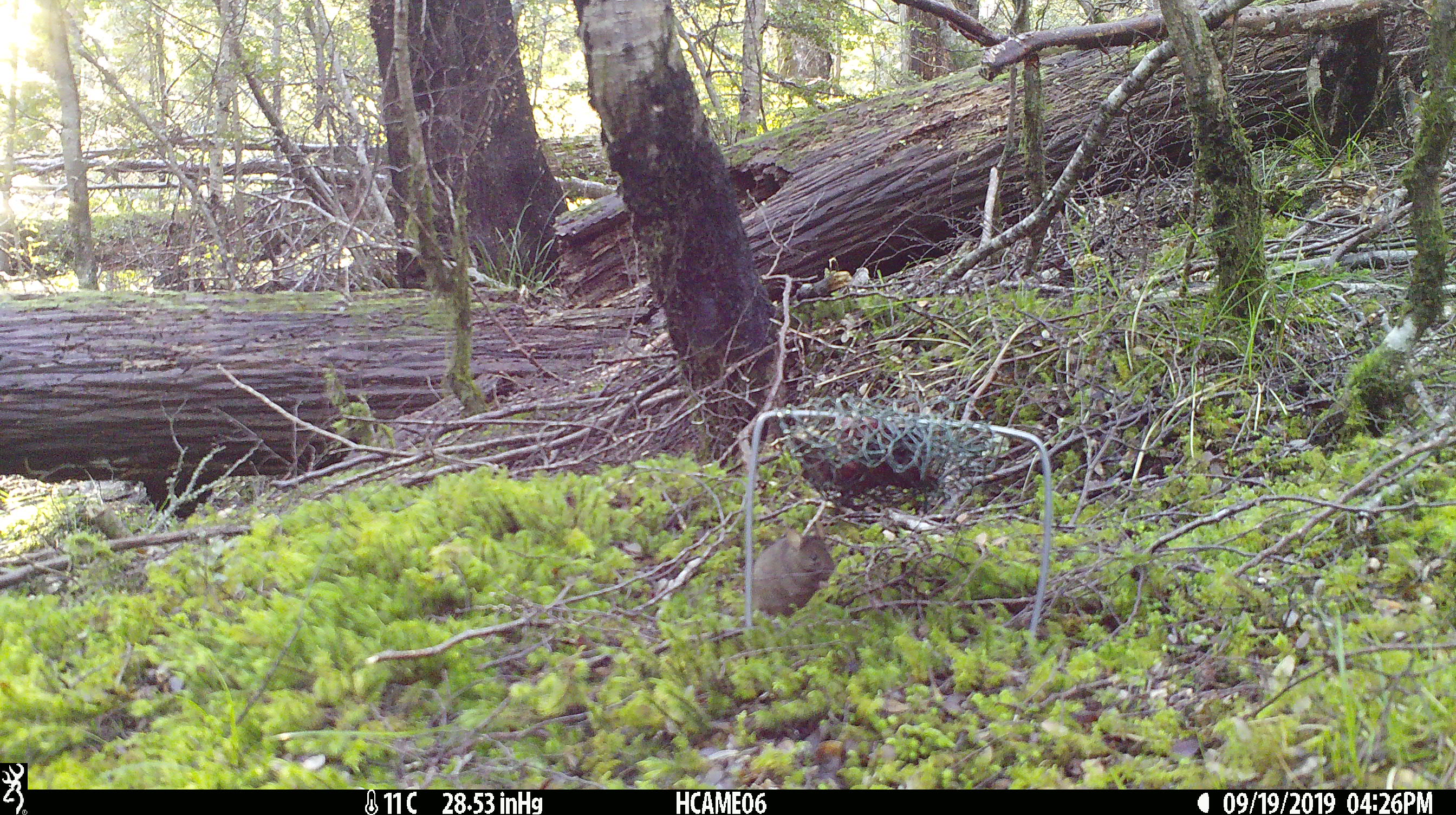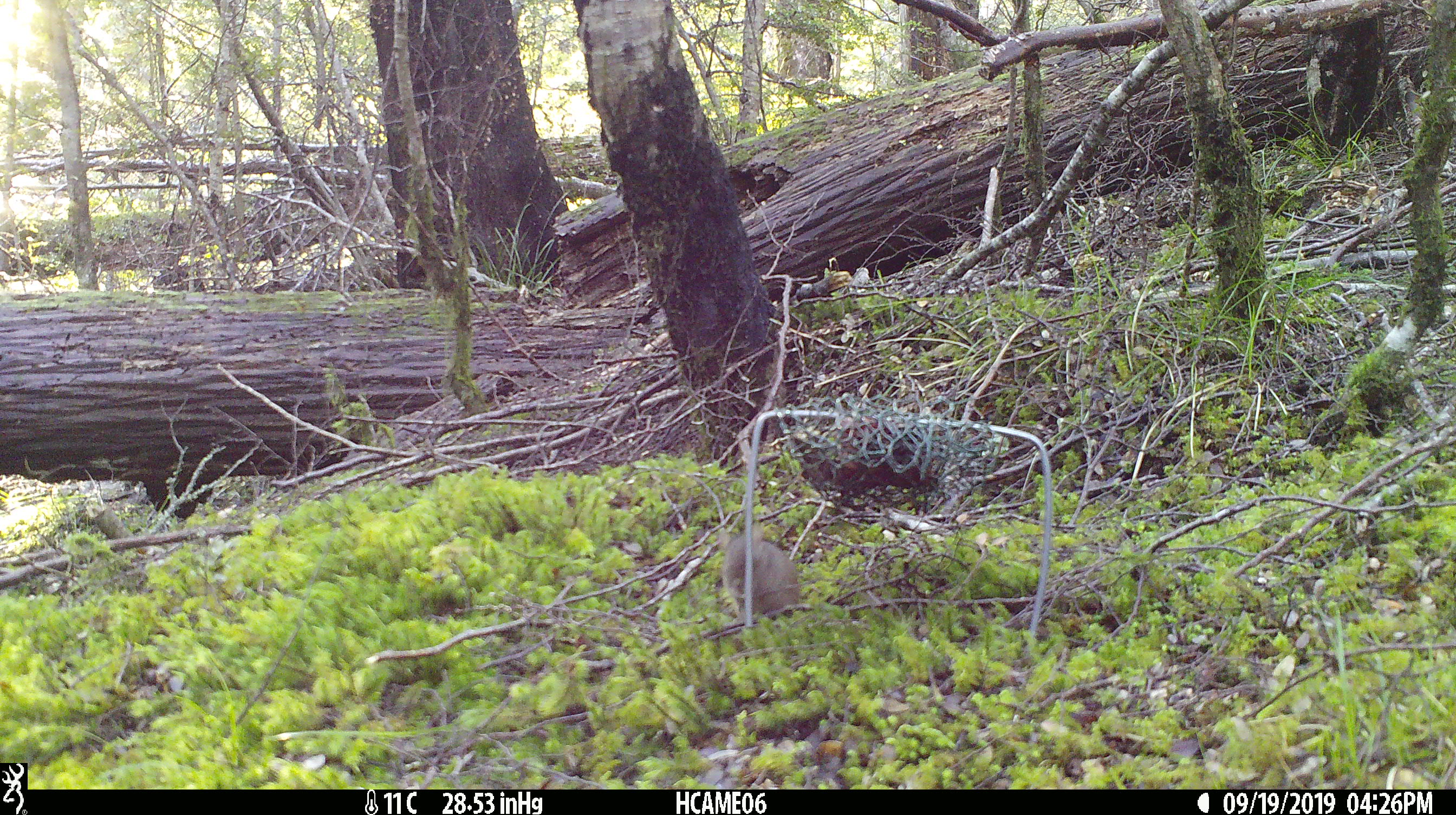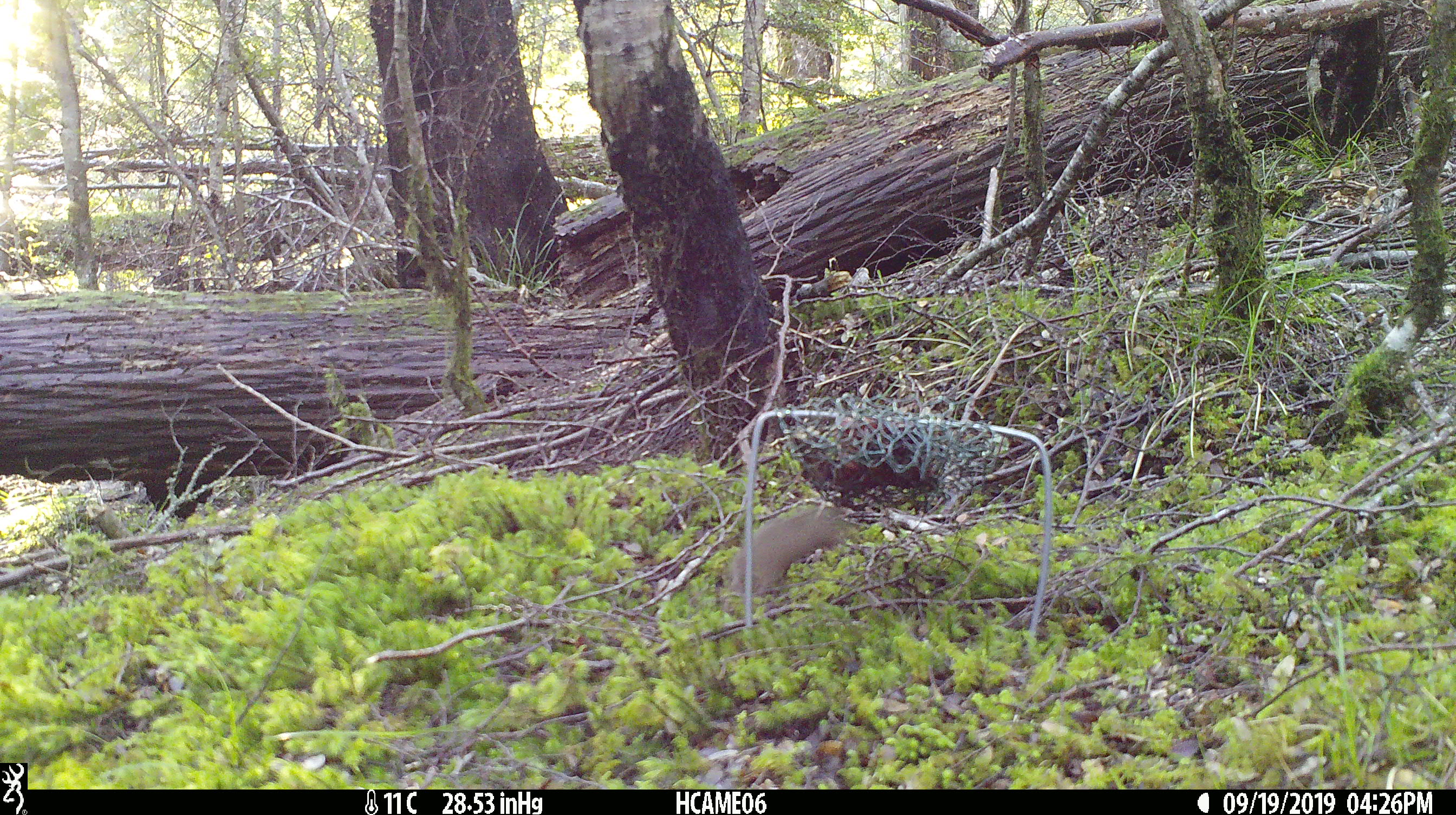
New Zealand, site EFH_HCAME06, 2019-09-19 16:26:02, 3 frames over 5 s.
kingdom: Animalia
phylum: Chordata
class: Mammalia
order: Rodentia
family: Muridae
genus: Mus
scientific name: Mus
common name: mouse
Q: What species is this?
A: Mouse (Mus).